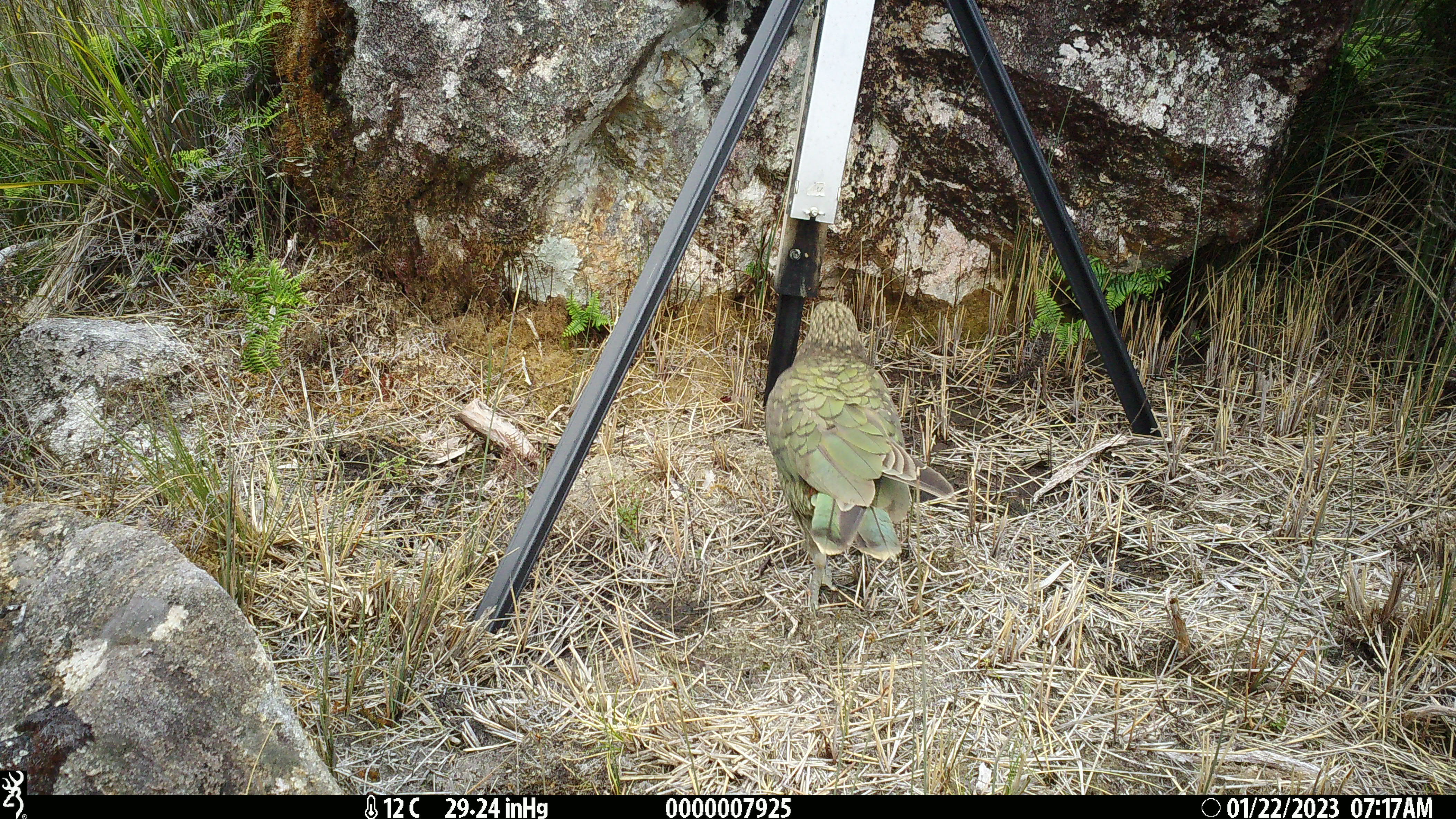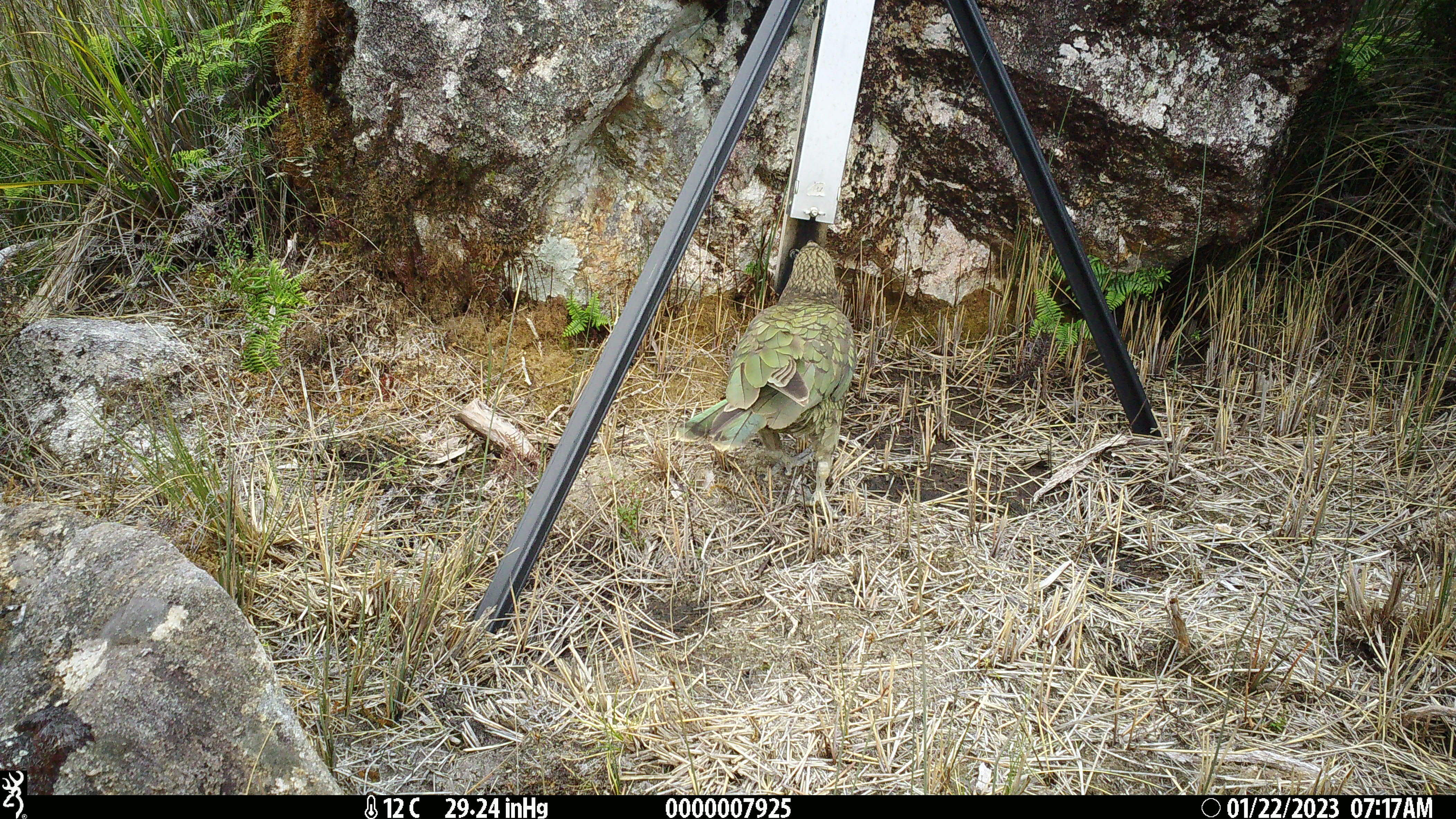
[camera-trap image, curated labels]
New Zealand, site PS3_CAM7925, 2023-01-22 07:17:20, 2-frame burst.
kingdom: Animalia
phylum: Chordata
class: Aves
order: Psittaciformes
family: Strigopidae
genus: Nestor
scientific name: Nestor notabilis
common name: kea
Kea (Nestor notabilis).